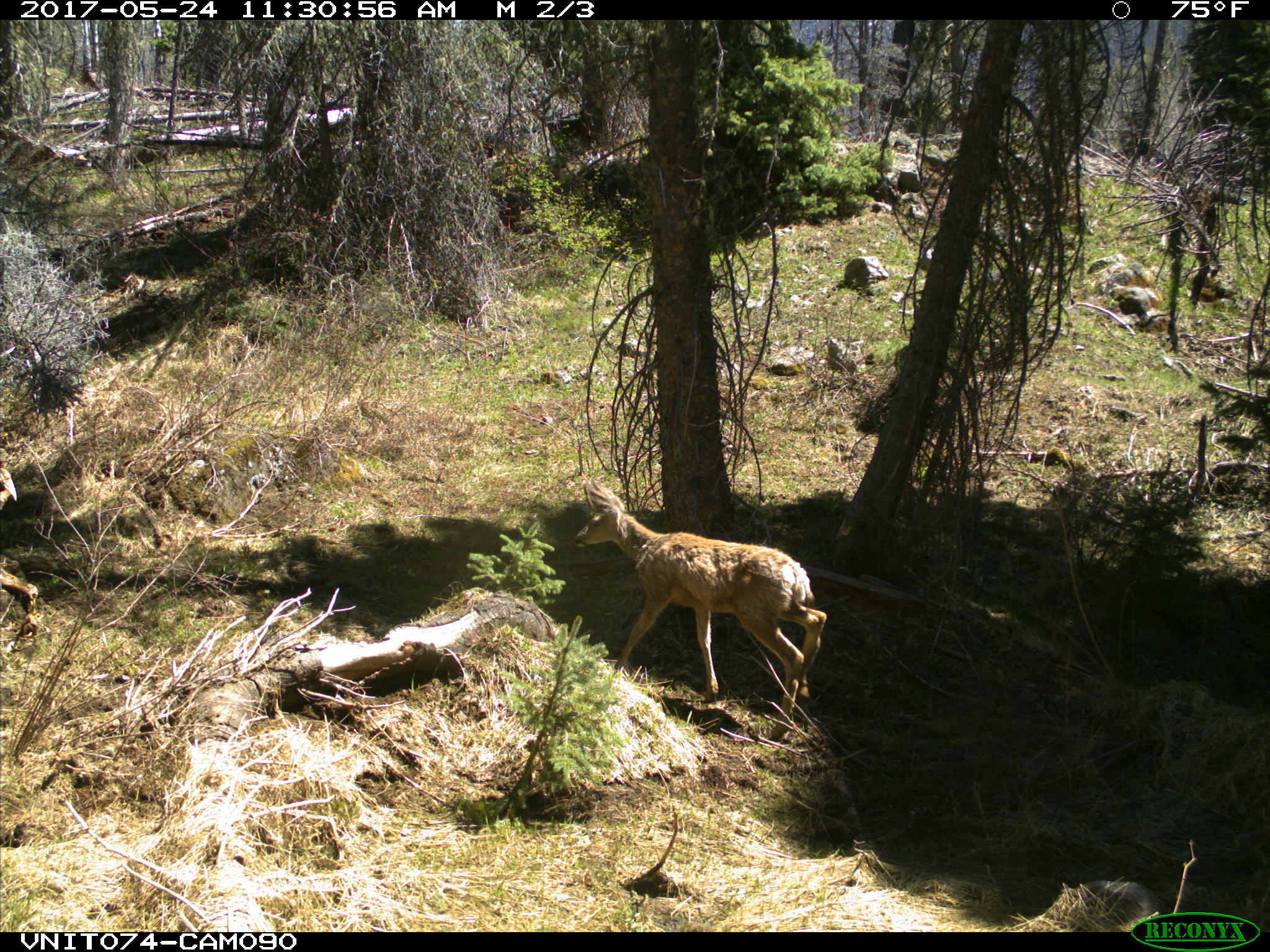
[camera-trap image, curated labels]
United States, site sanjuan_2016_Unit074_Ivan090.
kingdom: Animalia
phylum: Chordata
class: Mammalia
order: Artiodactyla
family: Cervidae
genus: Odocoileus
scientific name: Odocoileus hemionus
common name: mule deer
Odocoileus hemionus (mule deer).